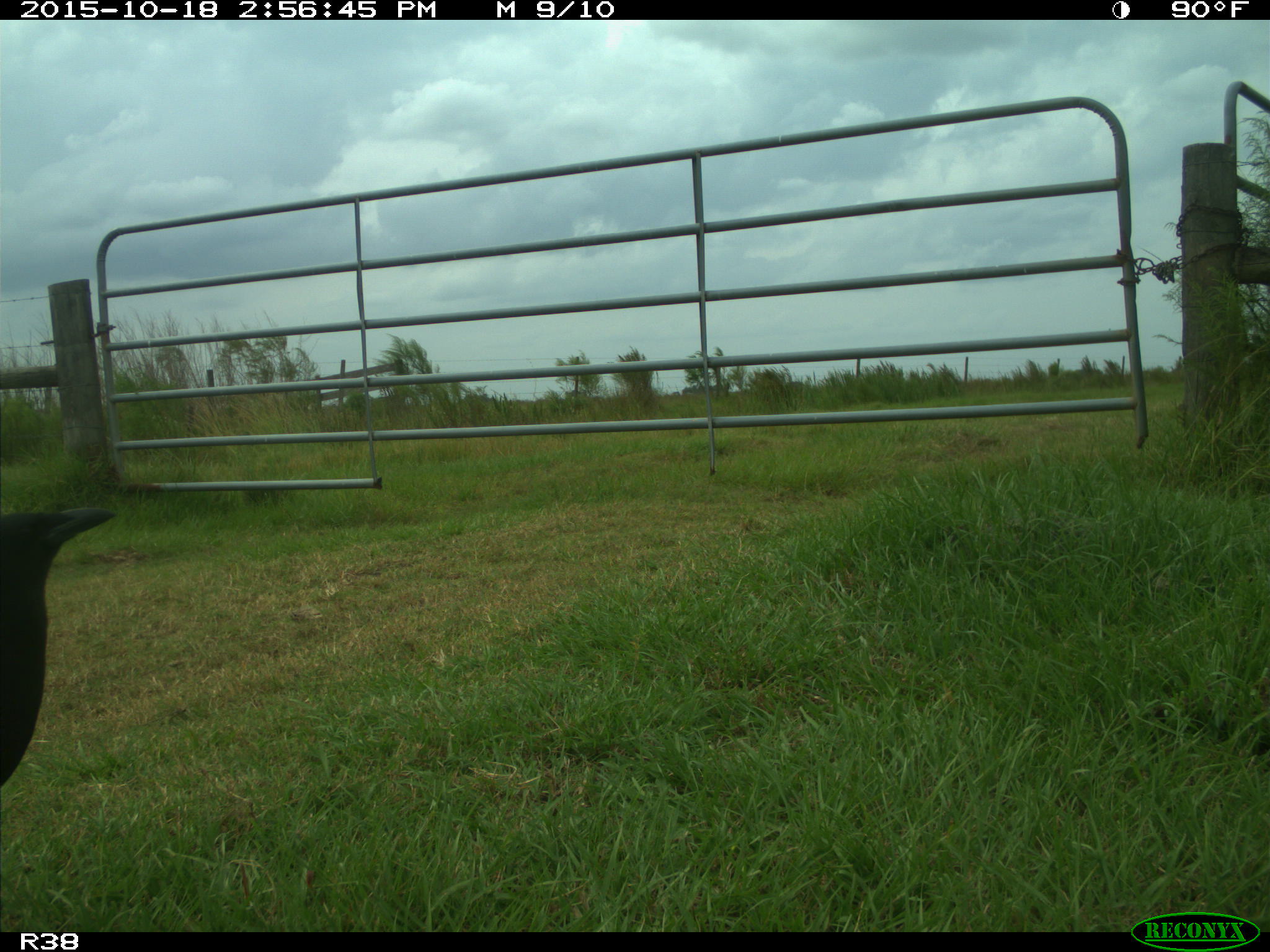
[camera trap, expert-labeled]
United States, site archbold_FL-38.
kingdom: Animalia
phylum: Chordata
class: Aves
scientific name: Aves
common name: birds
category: unidentified bird